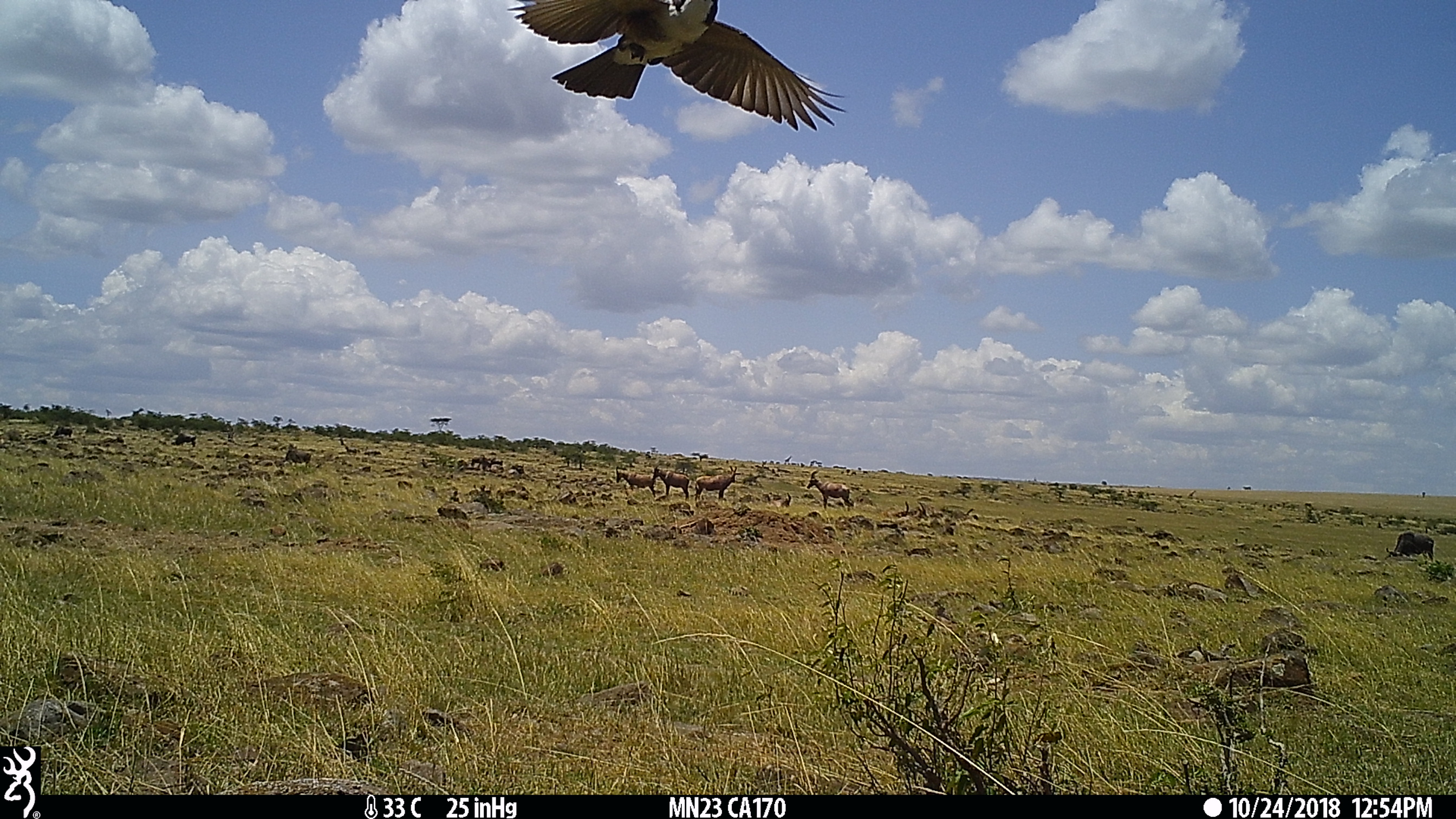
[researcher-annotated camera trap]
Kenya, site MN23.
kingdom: Animalia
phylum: Chordata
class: Aves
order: Passeriformes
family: Laniidae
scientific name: Laniidae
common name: shrike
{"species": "shrike (Laniidae)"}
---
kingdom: Animalia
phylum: Chordata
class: Mammalia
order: Artiodactyla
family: Bovidae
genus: Connochaetes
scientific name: Connochaetes taurinus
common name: blue wildebeest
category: wildebeest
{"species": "wildebeest (blue wildebeest) (Connochaetes taurinus)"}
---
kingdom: Animalia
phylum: Chordata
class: Mammalia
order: Artiodactyla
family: Bovidae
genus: Damaliscus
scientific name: Damaliscus lunatus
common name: topi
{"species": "topi (Damaliscus lunatus)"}